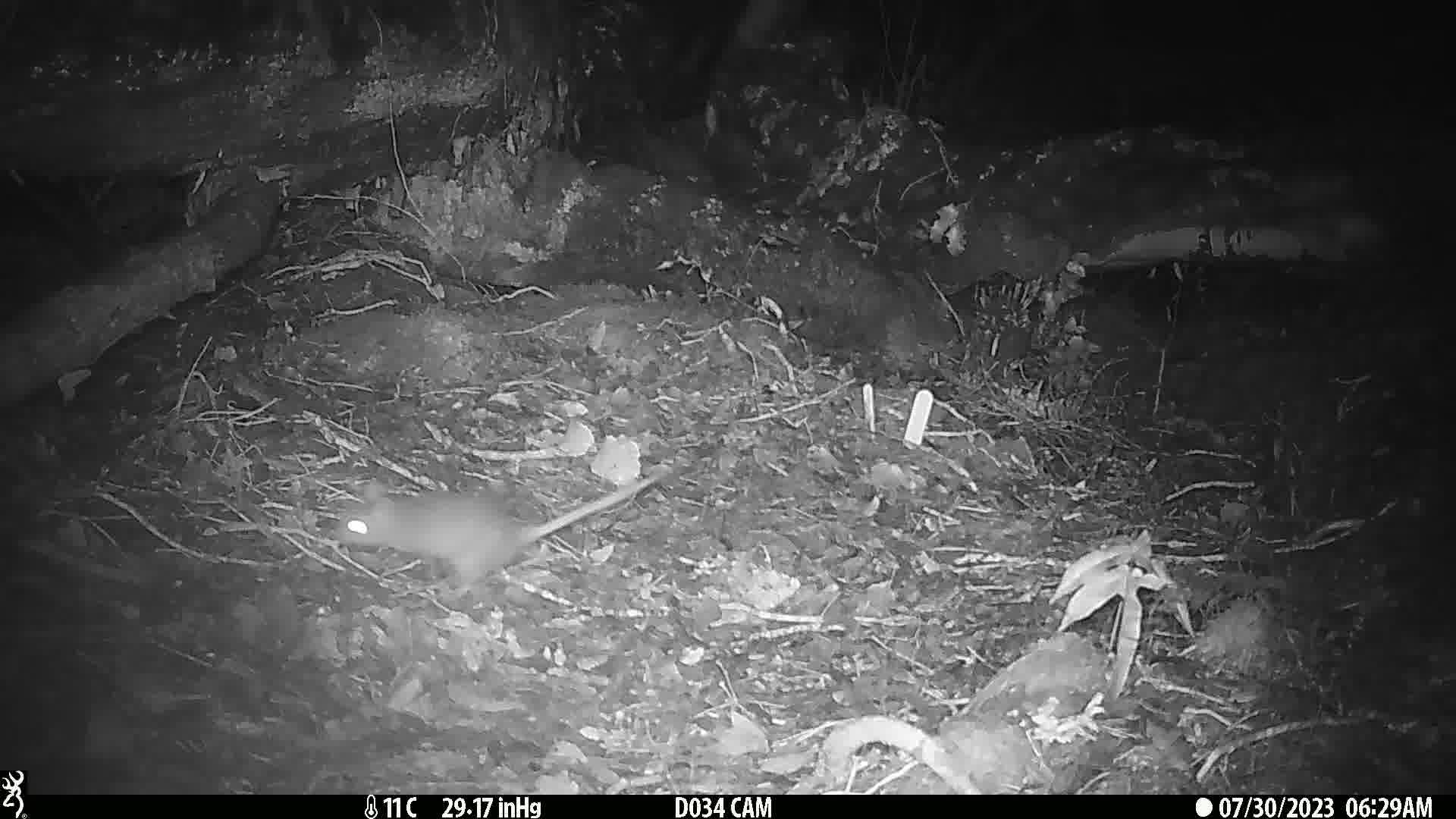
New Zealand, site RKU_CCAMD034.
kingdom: Animalia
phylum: Chordata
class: Mammalia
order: Rodentia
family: Muridae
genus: Rattus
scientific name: Rattus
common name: rat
Rat (Rattus).